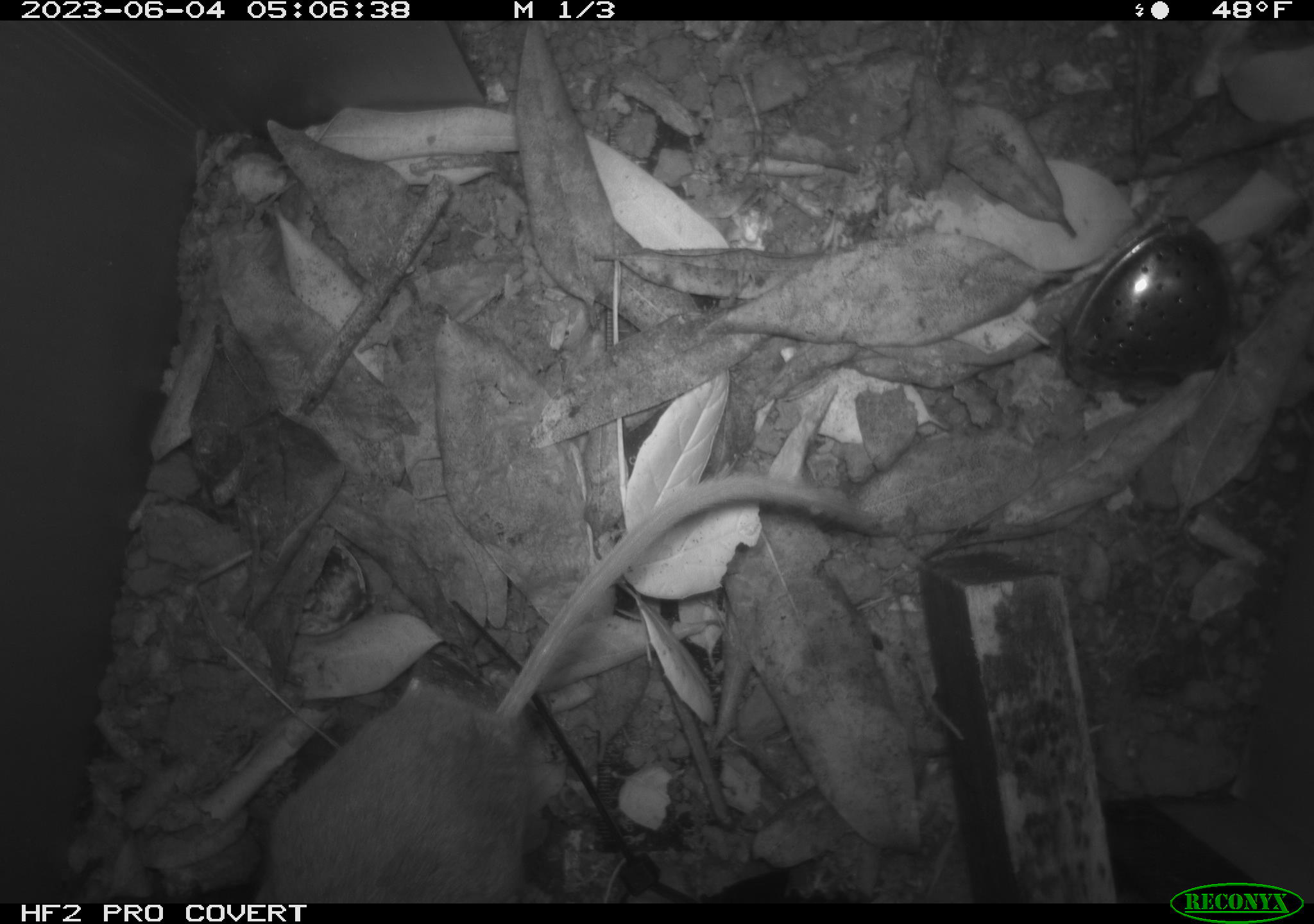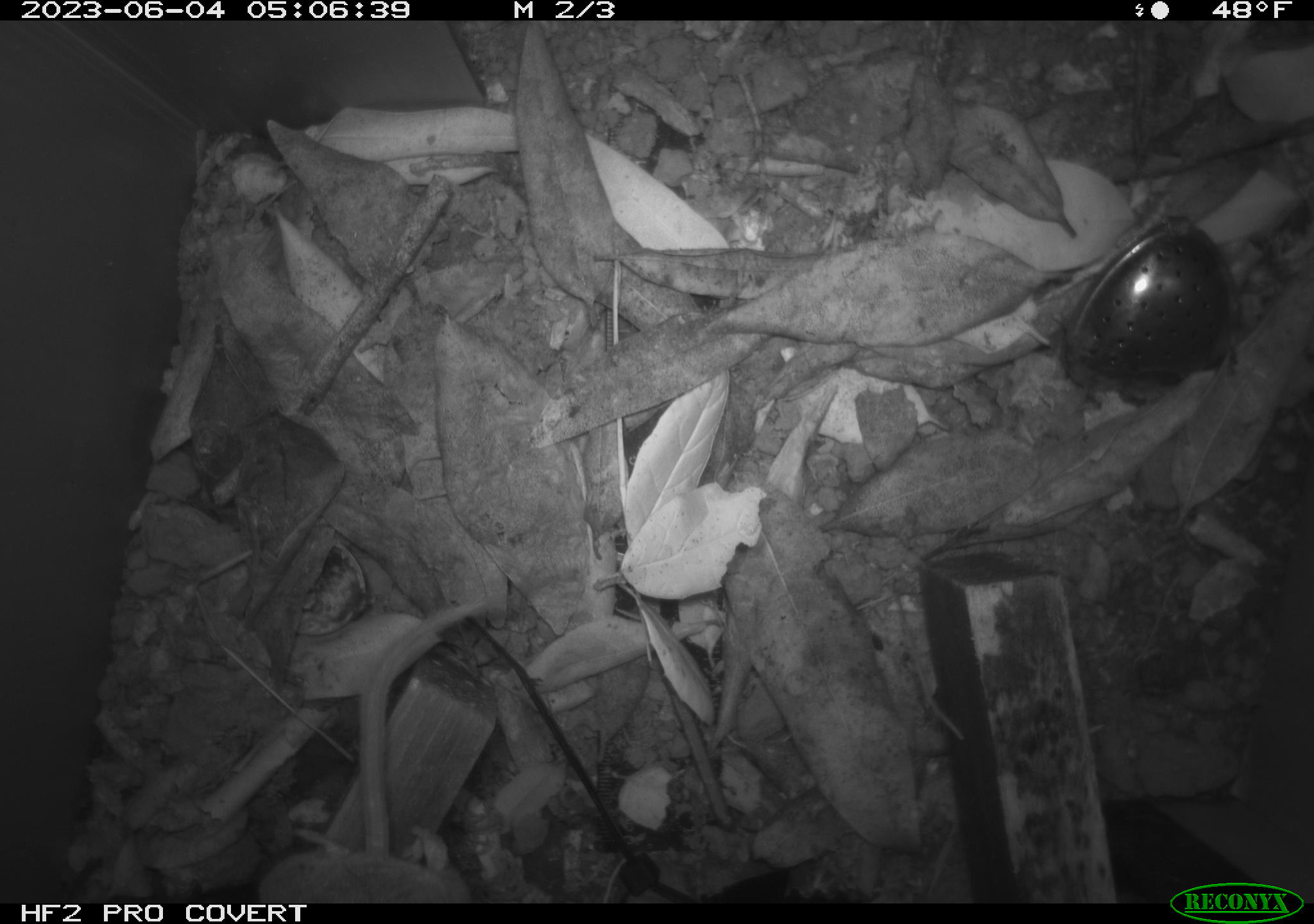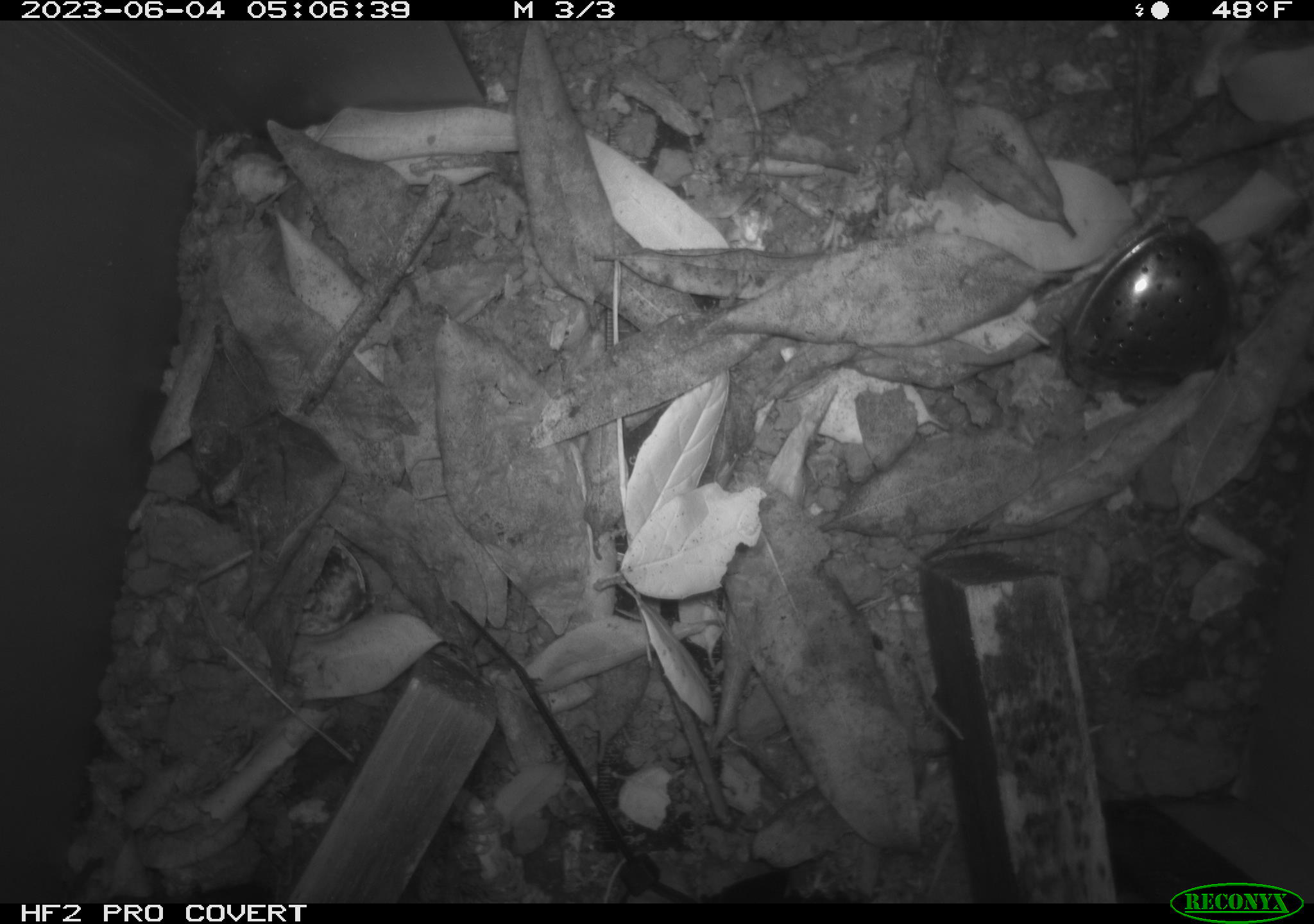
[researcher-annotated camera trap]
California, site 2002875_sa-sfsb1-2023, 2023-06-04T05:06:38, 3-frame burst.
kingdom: Animalia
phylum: Chordata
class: Mammalia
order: Rodentia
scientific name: Rodentia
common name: mouse species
Mouse species (Rodentia).